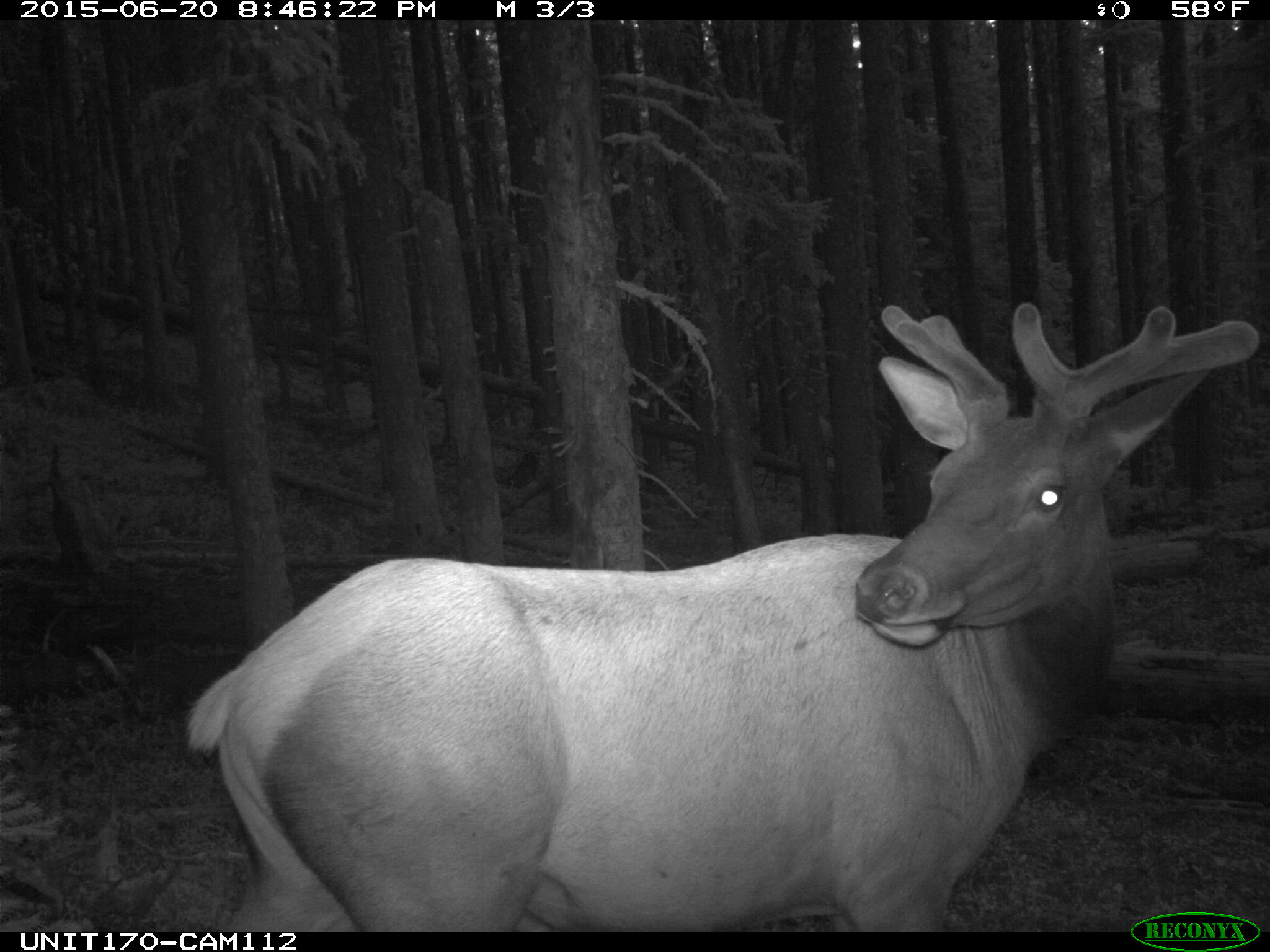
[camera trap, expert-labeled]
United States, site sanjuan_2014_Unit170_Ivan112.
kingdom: Animalia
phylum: Chordata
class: Mammalia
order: Artiodactyla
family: Cervidae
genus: Cervus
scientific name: Cervus elaphus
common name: red deer